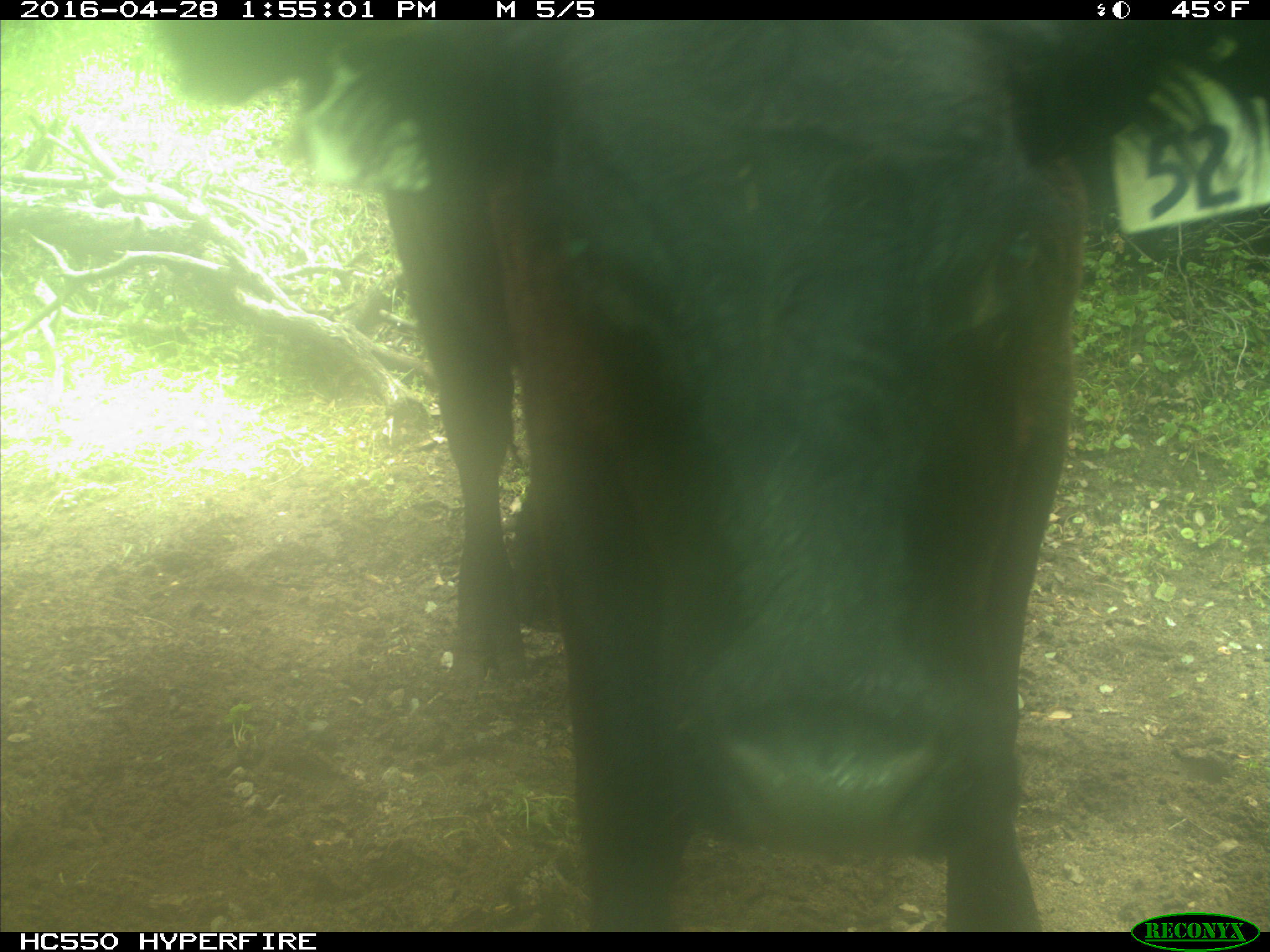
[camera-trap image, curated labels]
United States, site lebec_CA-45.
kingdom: Animalia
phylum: Chordata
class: Mammalia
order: Artiodactyla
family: Bovidae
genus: Bos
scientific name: Bos taurus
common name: domestic cow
Bos taurus (domestic cow).